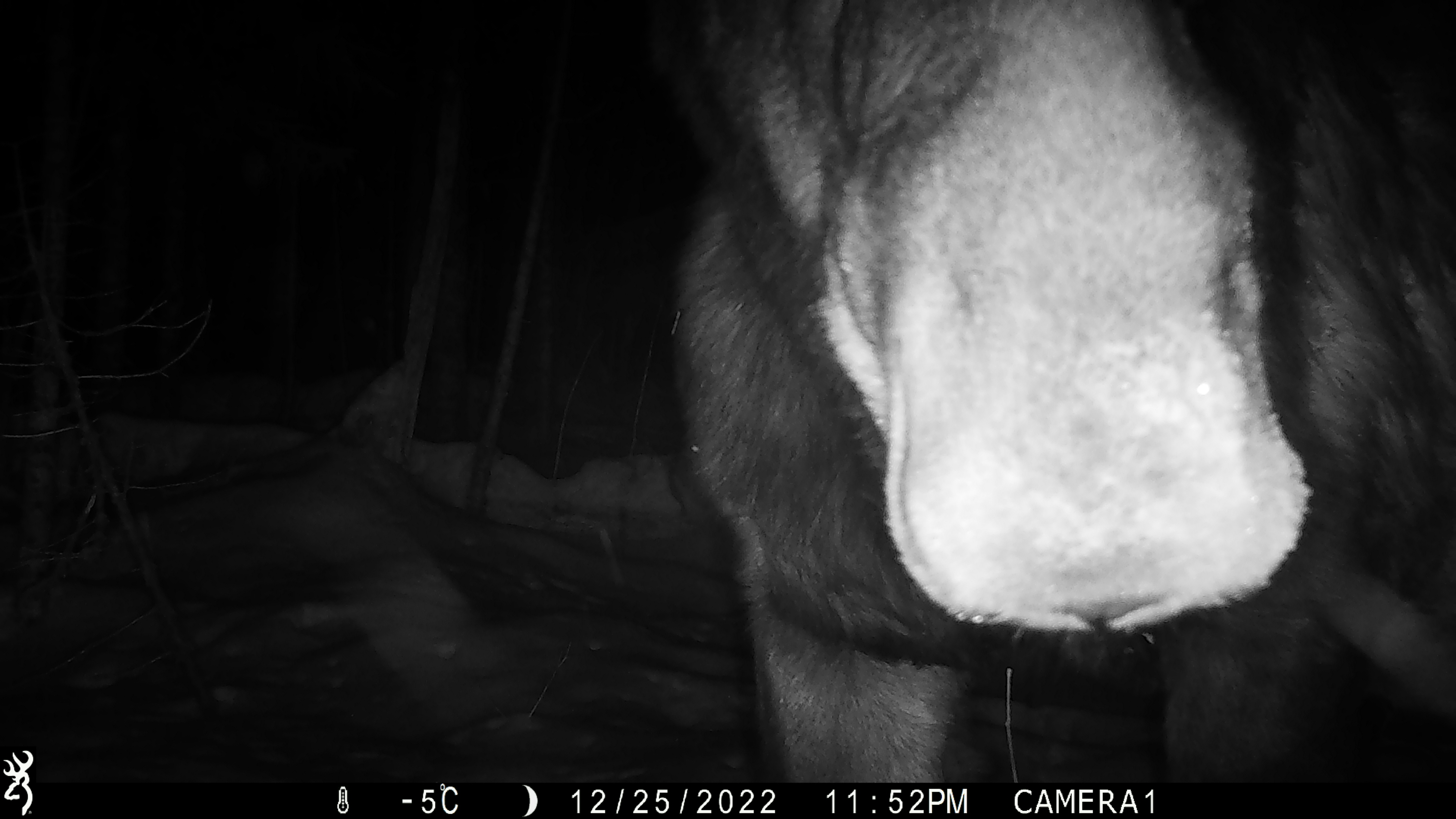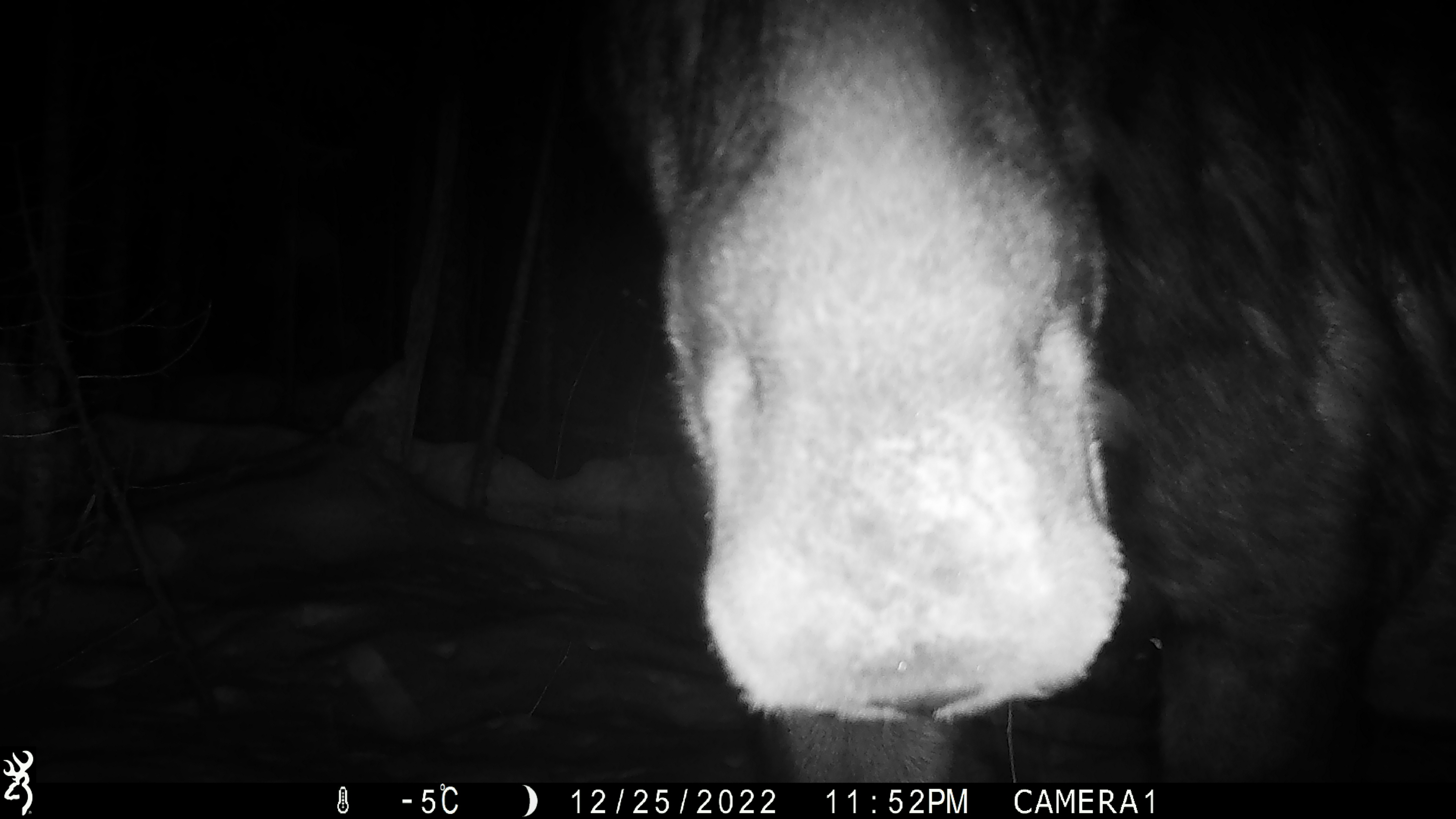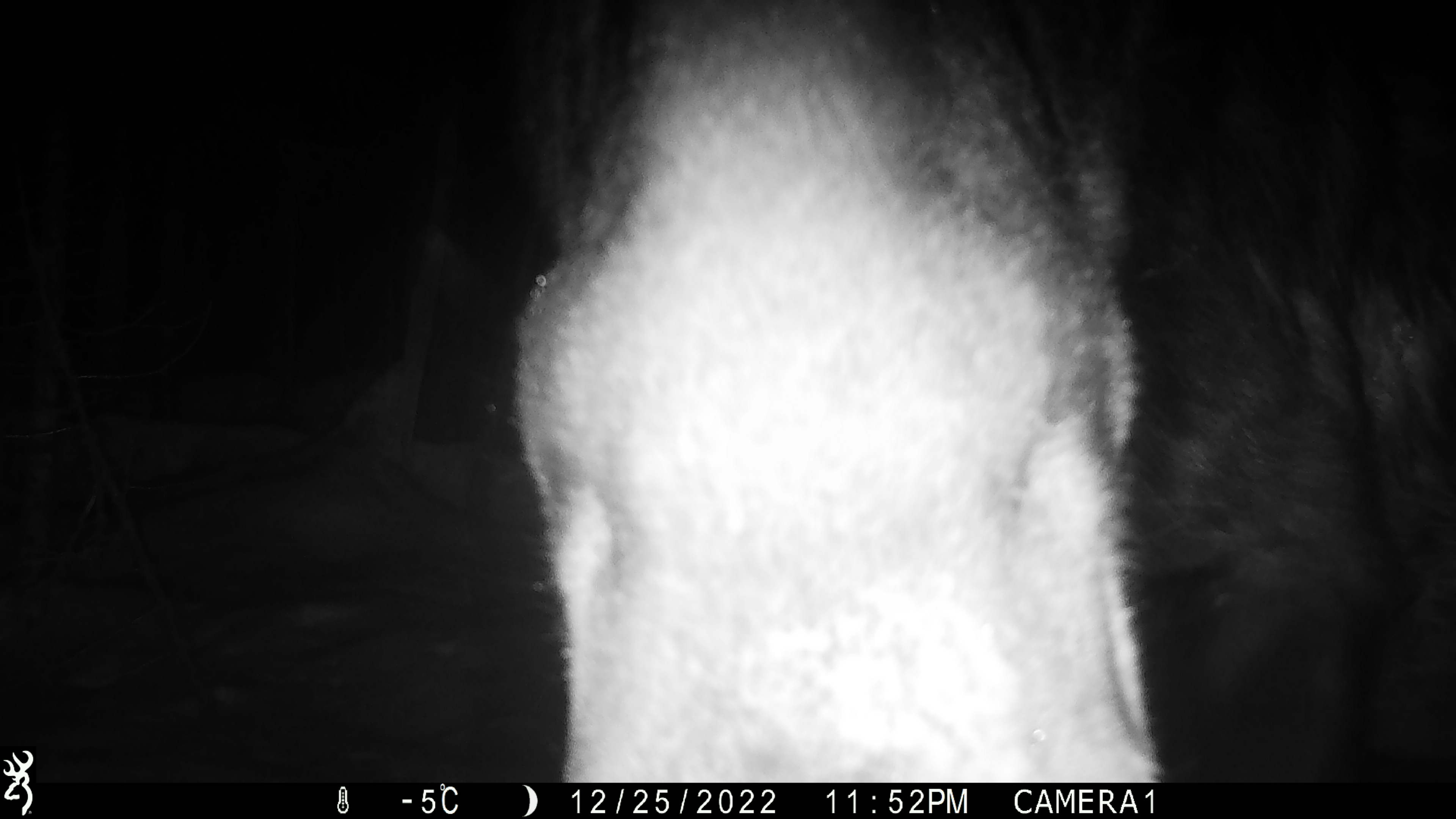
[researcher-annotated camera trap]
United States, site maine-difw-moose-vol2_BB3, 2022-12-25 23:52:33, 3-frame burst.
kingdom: Animalia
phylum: Chordata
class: Mammalia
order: Artiodactyla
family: Cervidae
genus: Alces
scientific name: Alces alces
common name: moose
Moose (Alces alces).